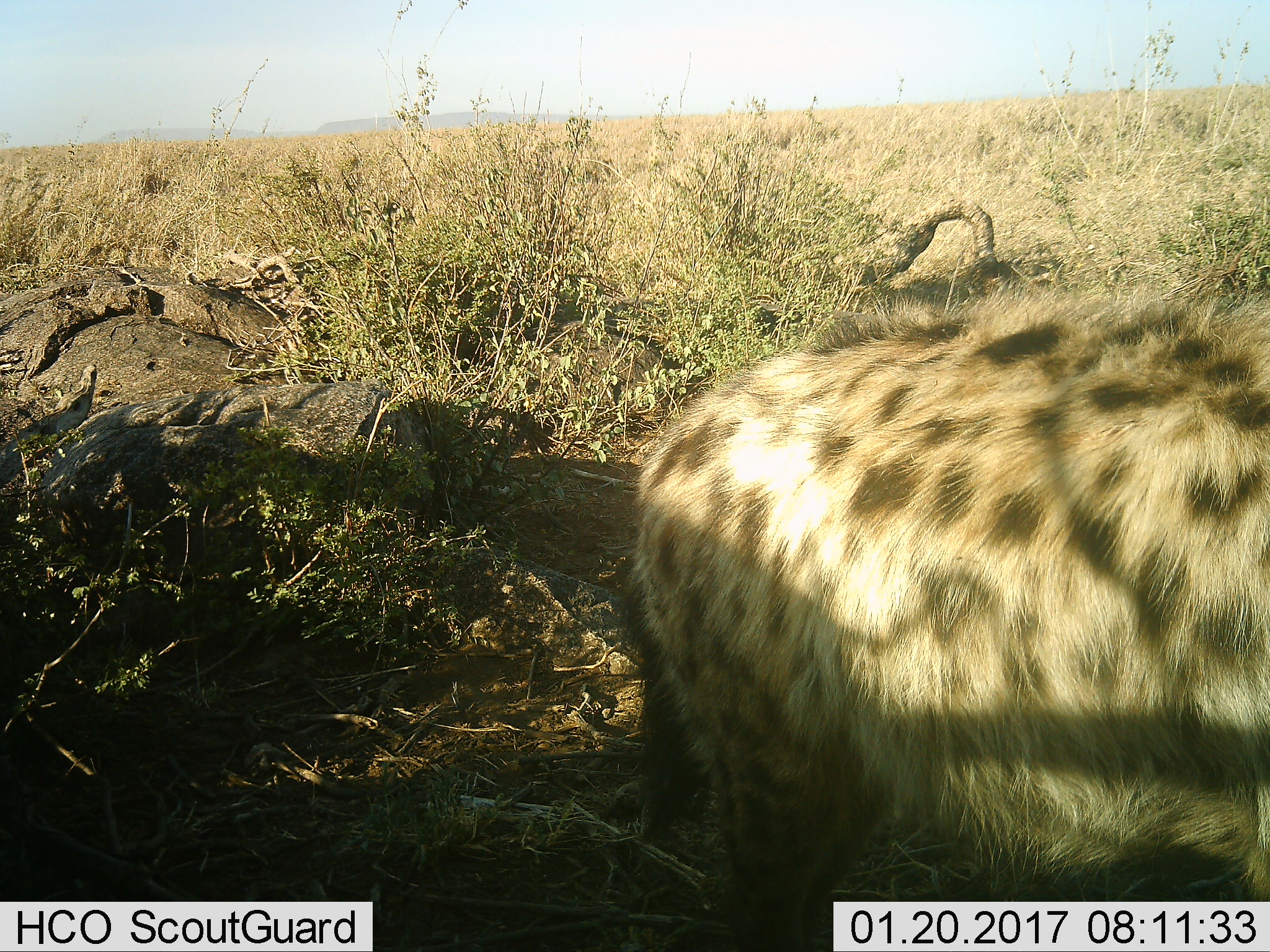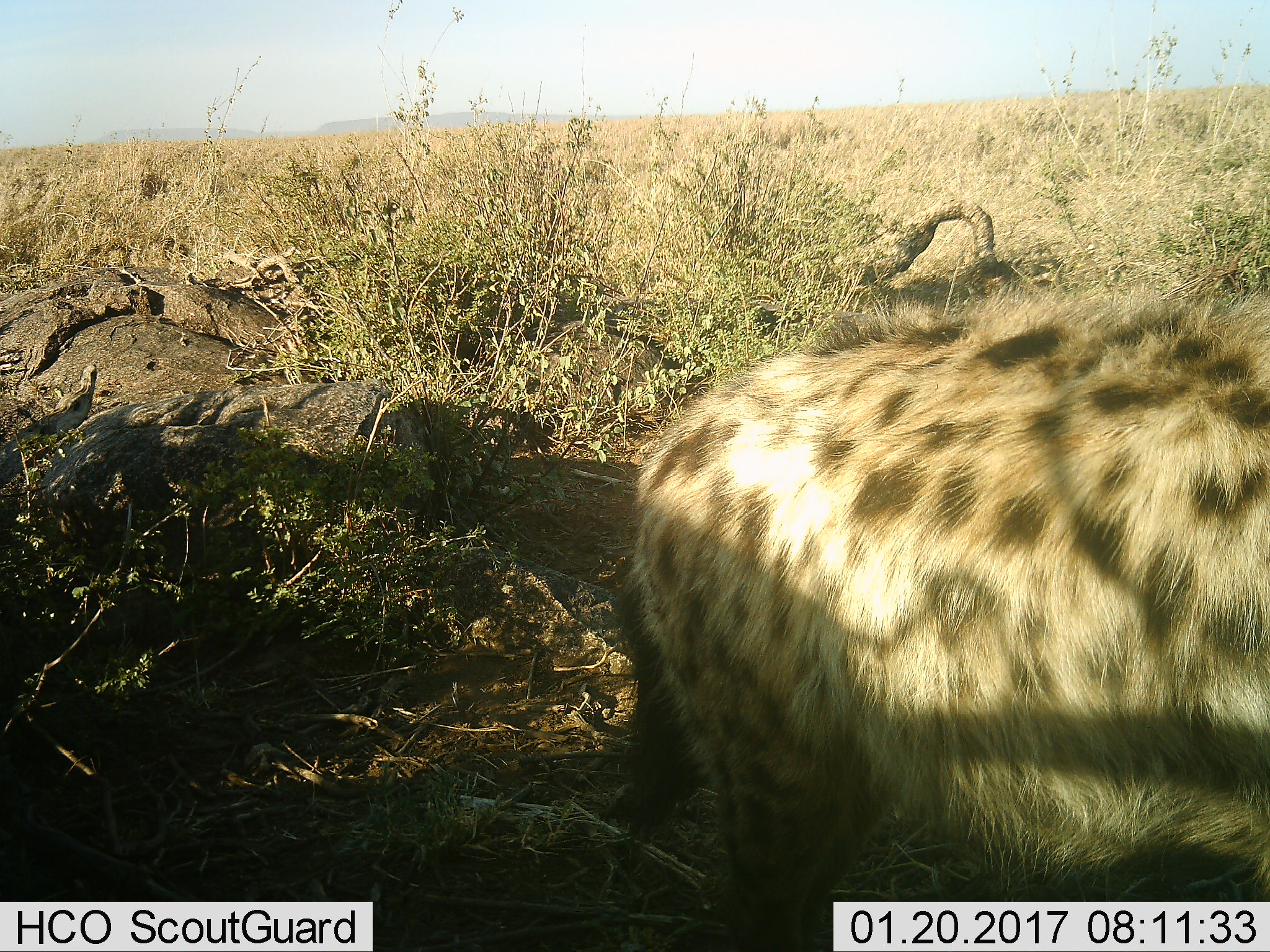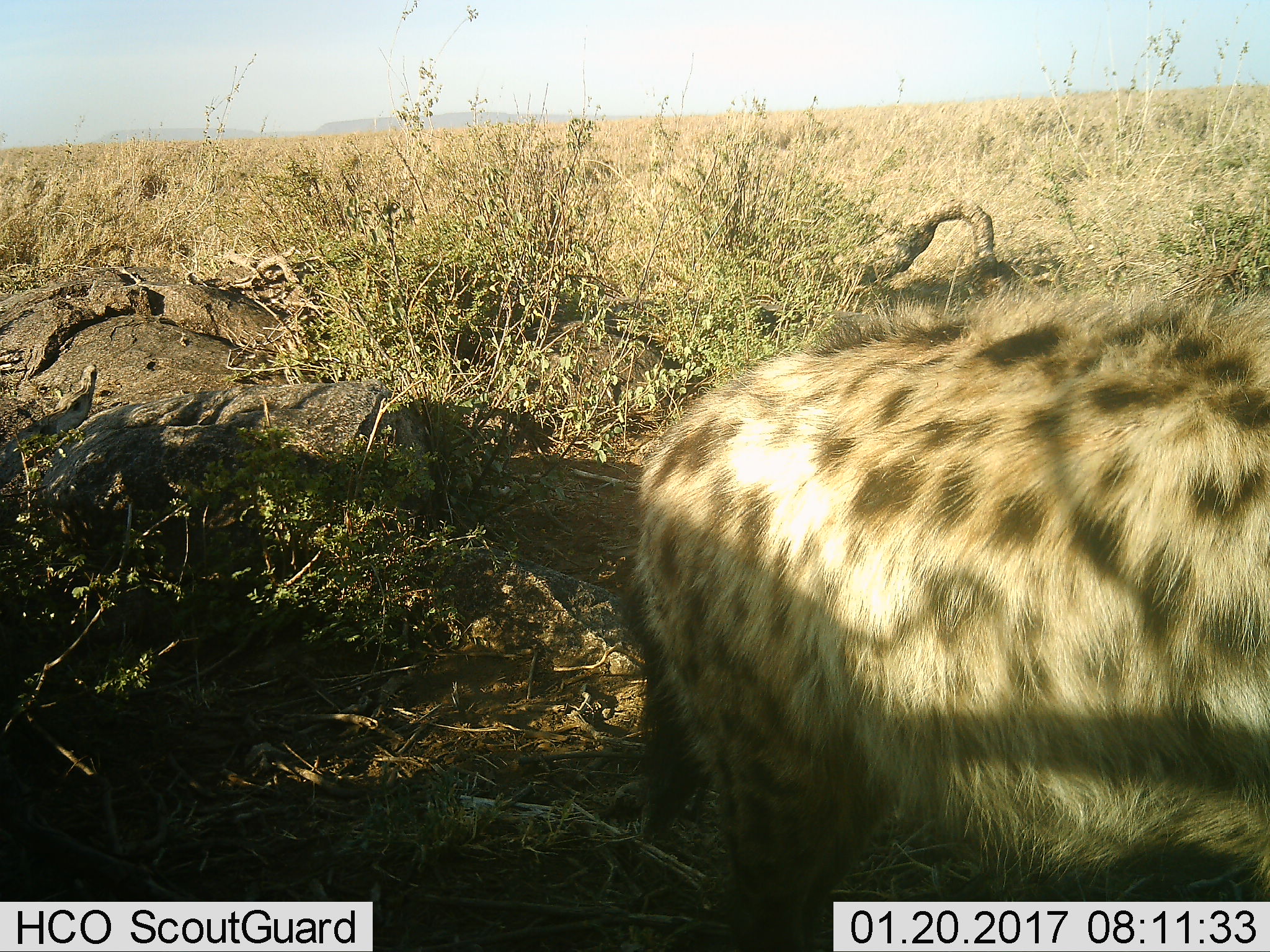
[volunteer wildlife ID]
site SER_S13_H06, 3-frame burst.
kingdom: Animalia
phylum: Chordata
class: Mammalia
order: Carnivora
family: Hyaenidae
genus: Crocuta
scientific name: Crocuta crocuta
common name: spotted hyena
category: hyenaspotted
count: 1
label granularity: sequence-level